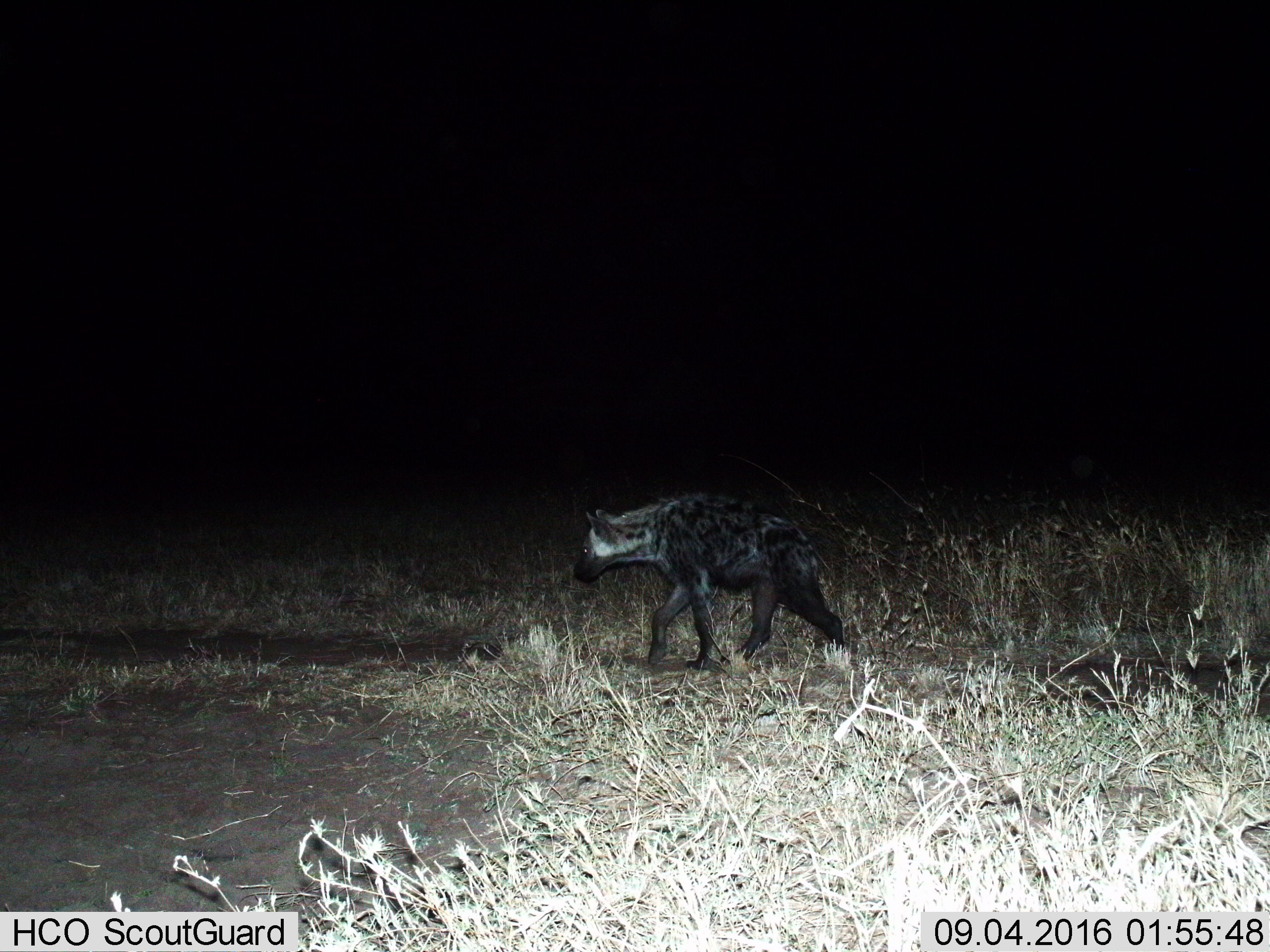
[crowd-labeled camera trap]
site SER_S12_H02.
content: unidentified animal